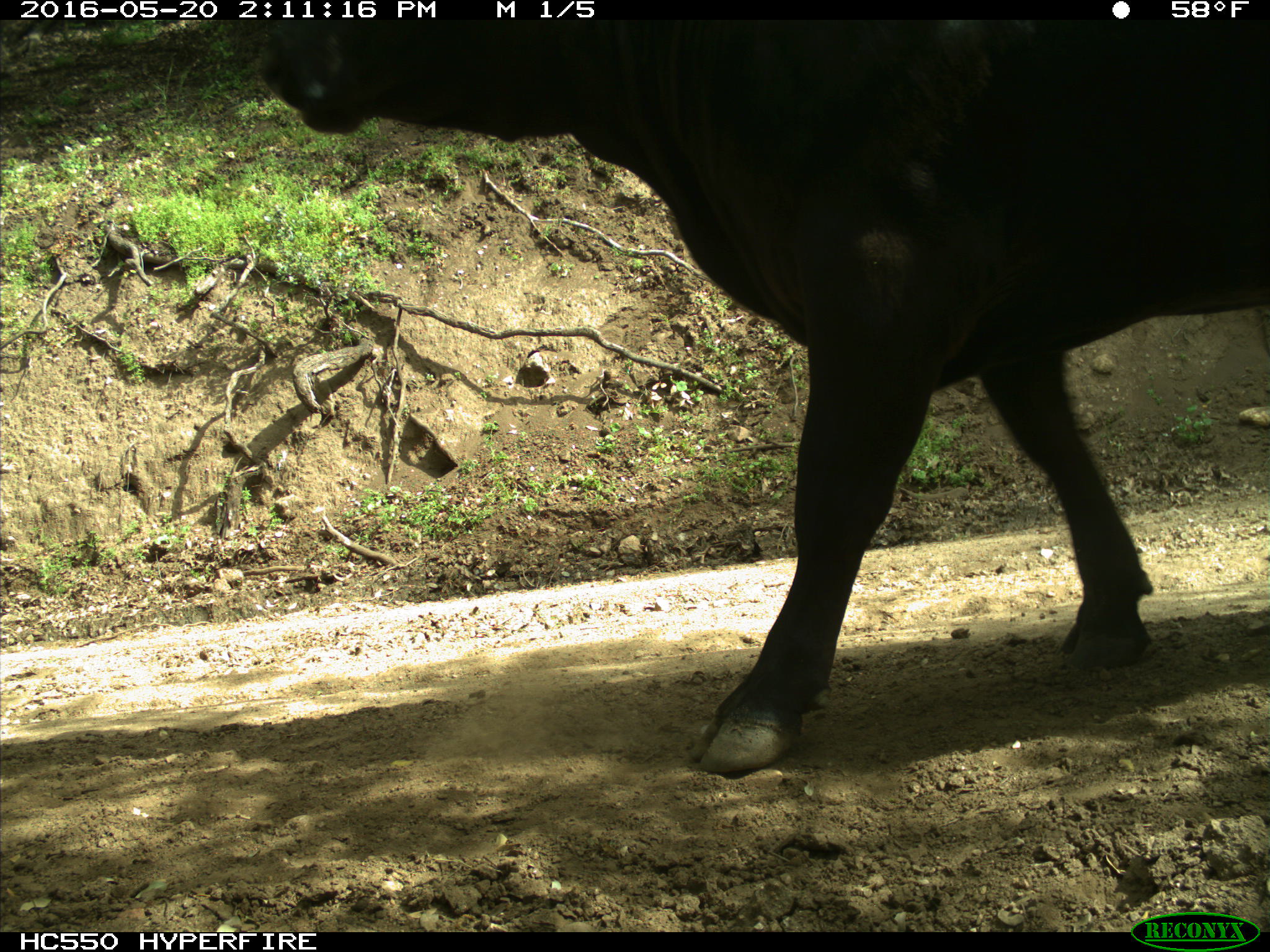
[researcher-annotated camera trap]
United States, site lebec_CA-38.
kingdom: Animalia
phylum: Chordata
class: Mammalia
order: Artiodactyla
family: Bovidae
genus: Bos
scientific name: Bos taurus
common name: domestic cow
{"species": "Bos taurus (domestic cow)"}